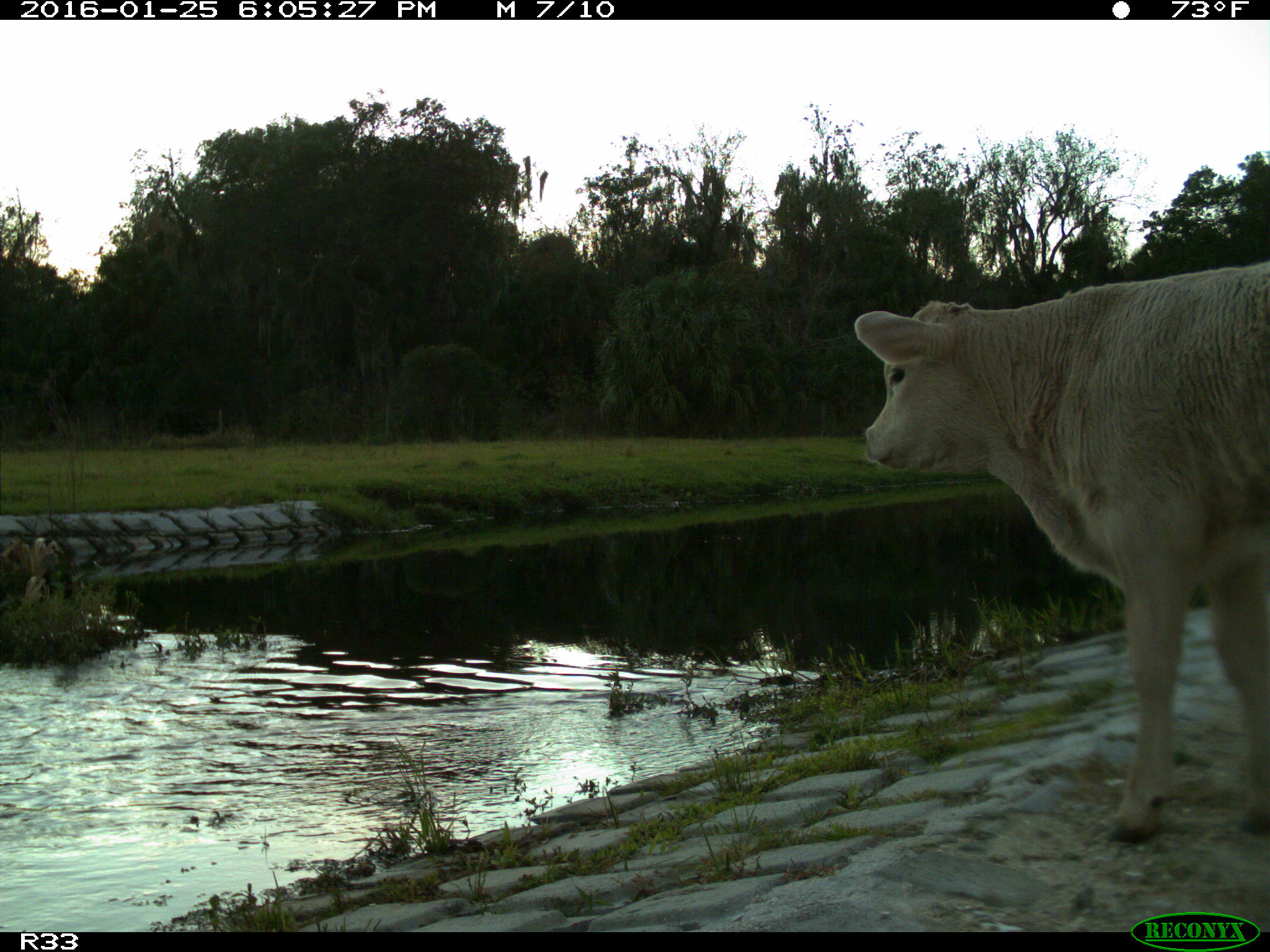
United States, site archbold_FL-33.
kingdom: Animalia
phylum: Chordata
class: Mammalia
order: Artiodactyla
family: Bovidae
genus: Bos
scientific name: Bos taurus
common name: domestic cow